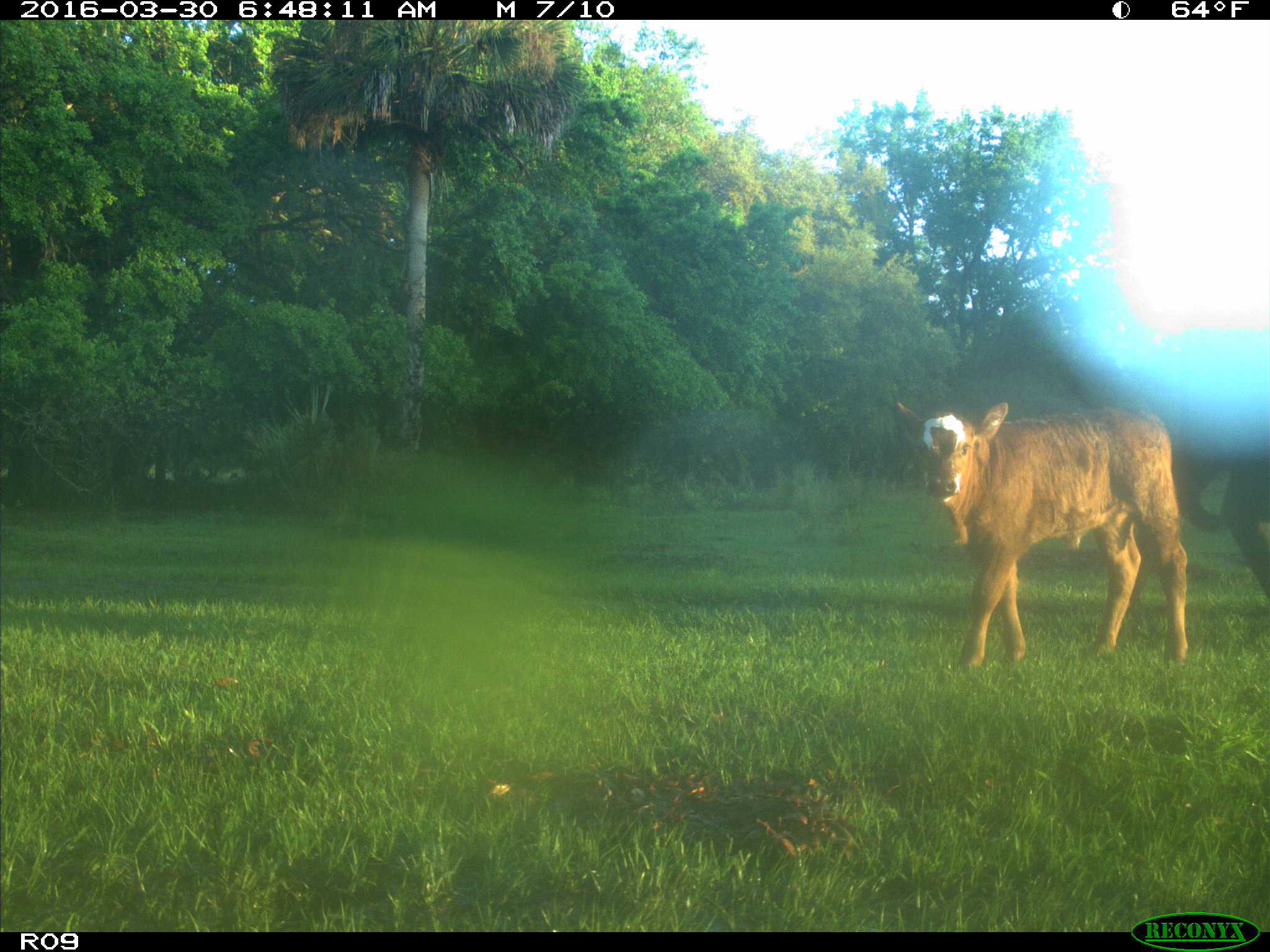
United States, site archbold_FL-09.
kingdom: Animalia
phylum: Chordata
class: Mammalia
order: Artiodactyla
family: Bovidae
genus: Bos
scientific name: Bos taurus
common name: domestic cow